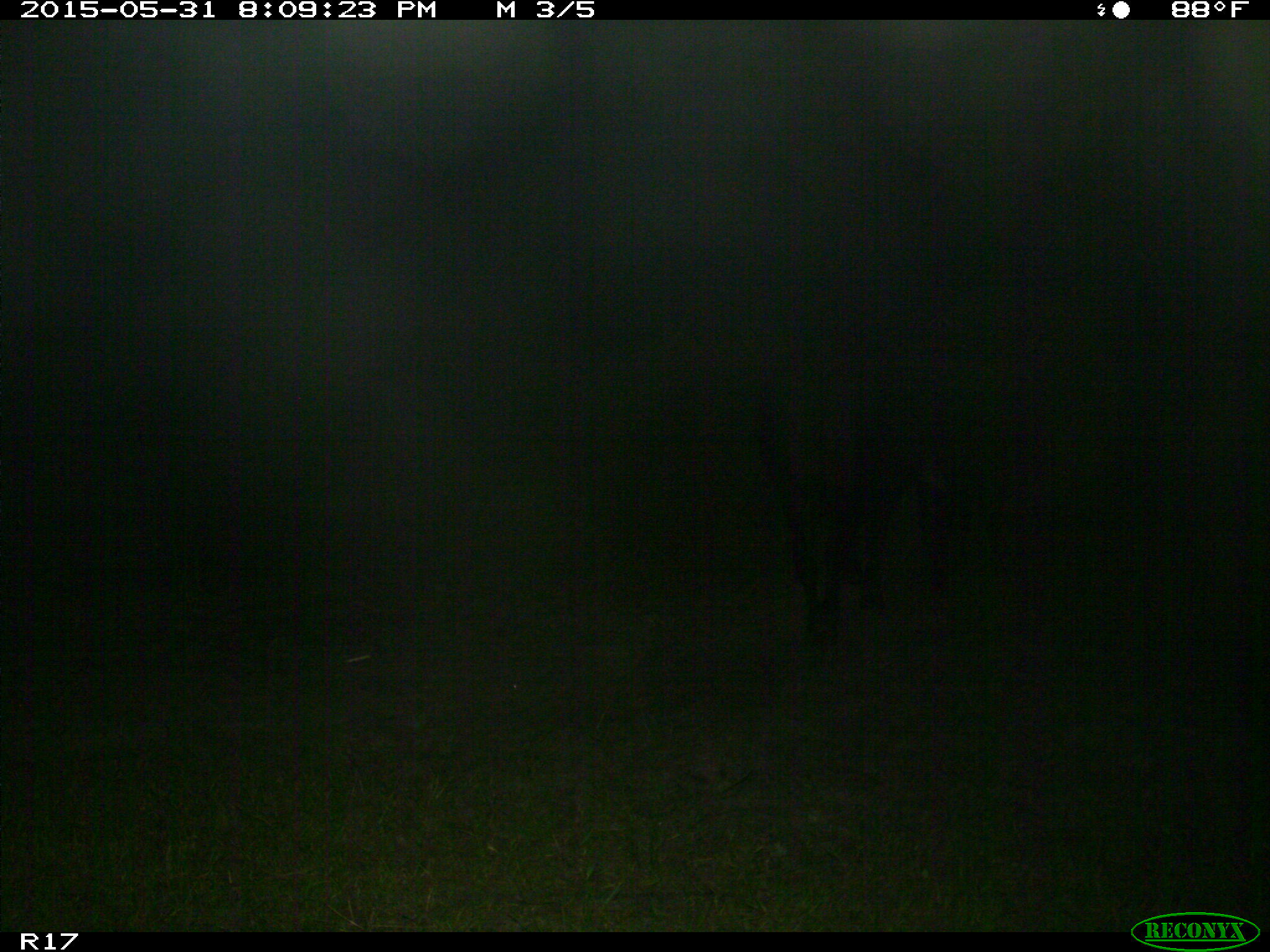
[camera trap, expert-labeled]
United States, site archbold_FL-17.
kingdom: Animalia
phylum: Chordata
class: Mammalia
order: Artiodactyla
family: Bovidae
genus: Bos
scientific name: Bos taurus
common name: domestic cow